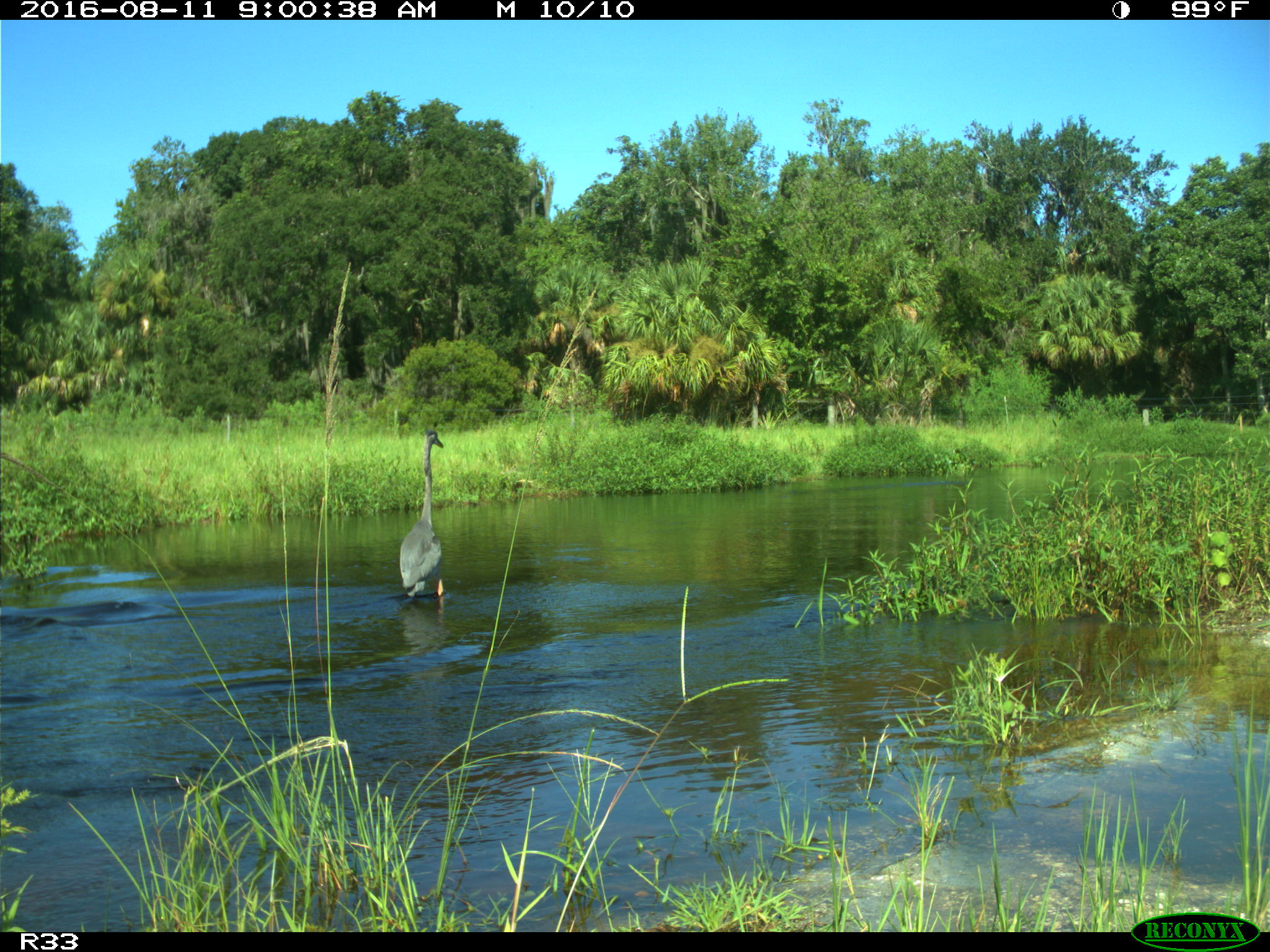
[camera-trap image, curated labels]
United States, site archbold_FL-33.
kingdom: Animalia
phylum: Chordata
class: Aves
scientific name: Aves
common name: birds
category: unidentified bird